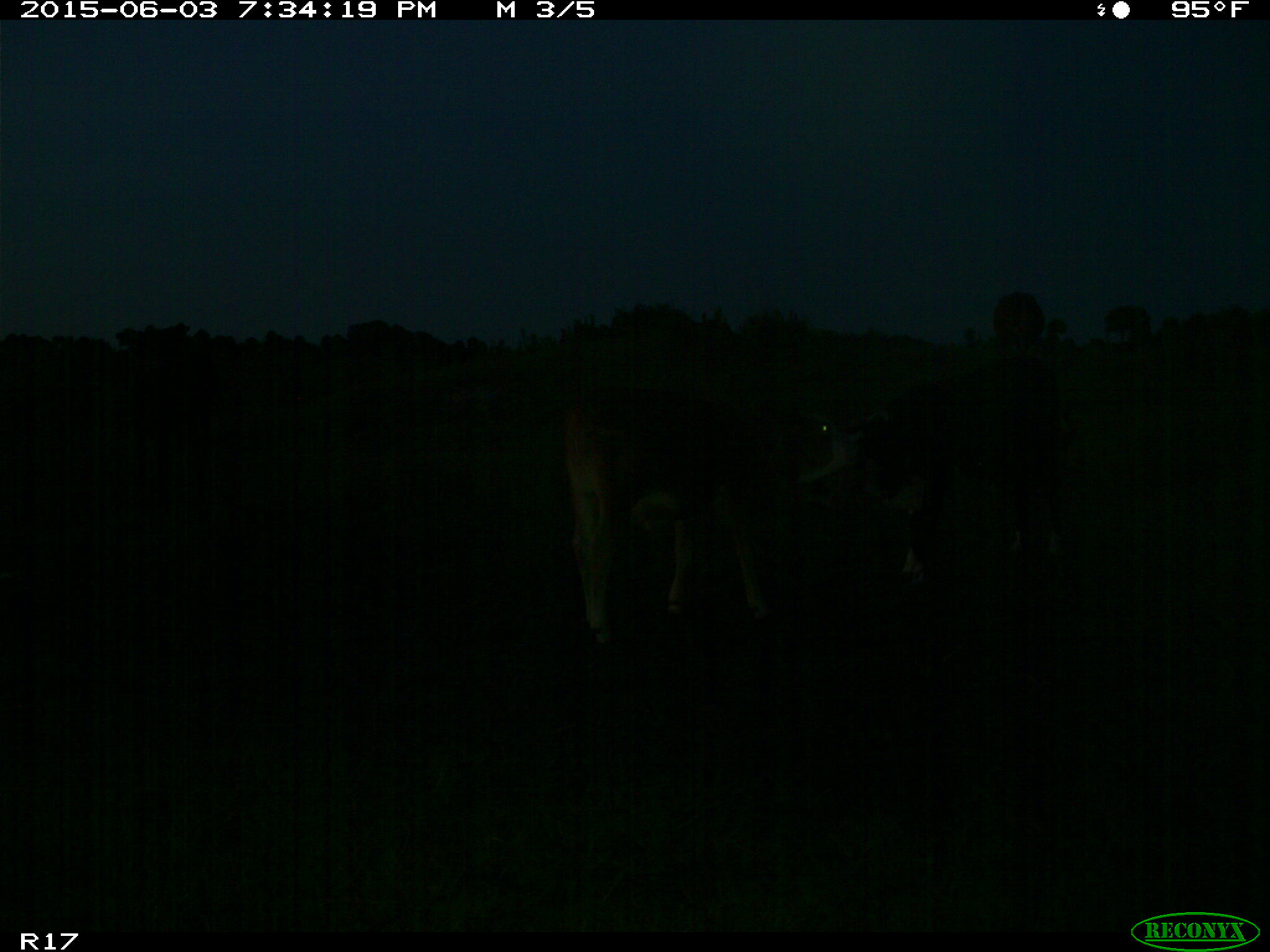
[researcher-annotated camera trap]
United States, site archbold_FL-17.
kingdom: Animalia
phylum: Chordata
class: Mammalia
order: Artiodactyla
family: Bovidae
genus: Bos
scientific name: Bos taurus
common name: domestic cow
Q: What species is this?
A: Bos taurus (domestic cow).